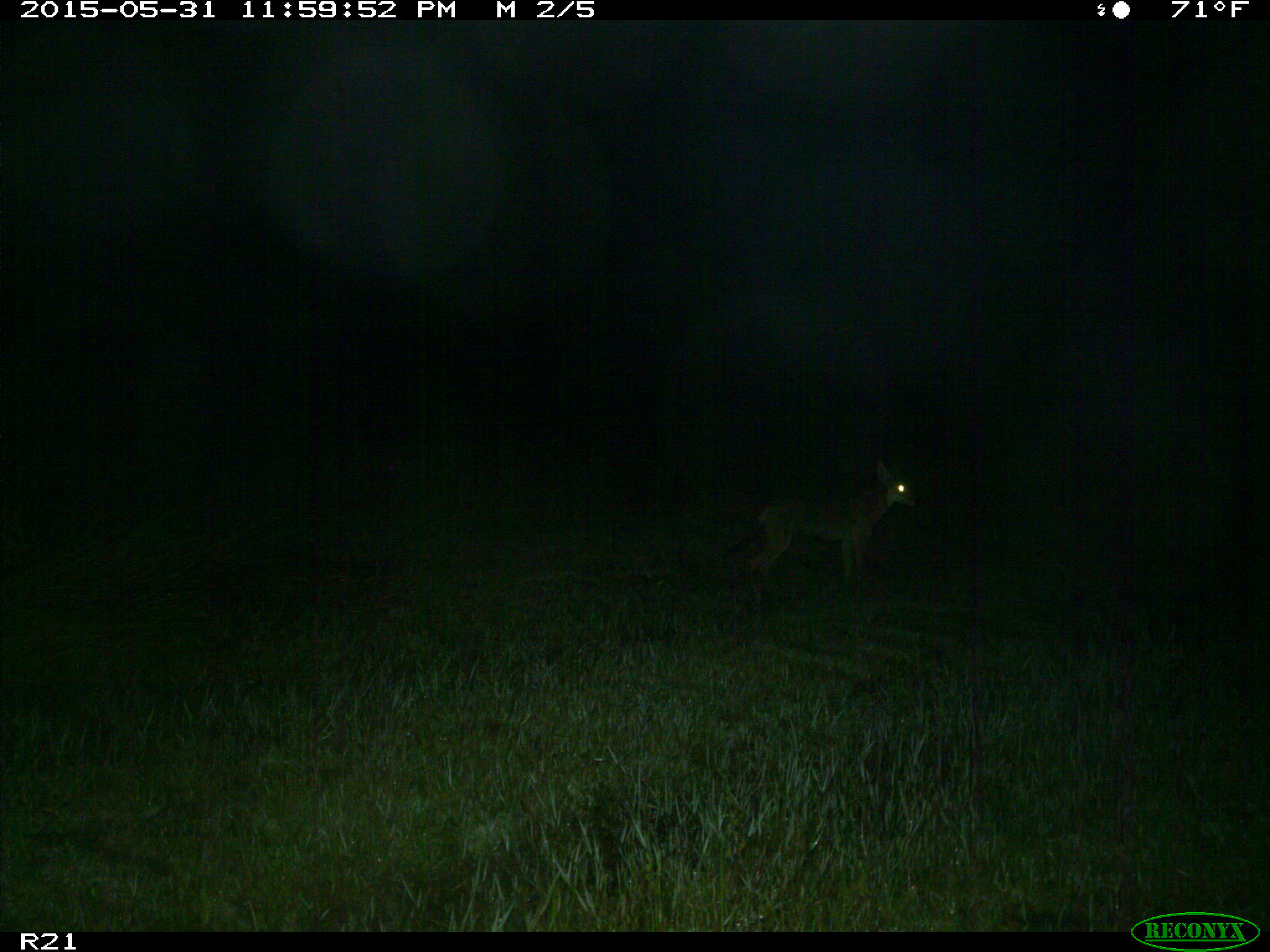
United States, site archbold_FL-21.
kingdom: Animalia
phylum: Chordata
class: Mammalia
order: Carnivora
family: Canidae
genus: Canis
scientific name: Canis latrans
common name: coyote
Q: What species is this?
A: Canis latrans (coyote).